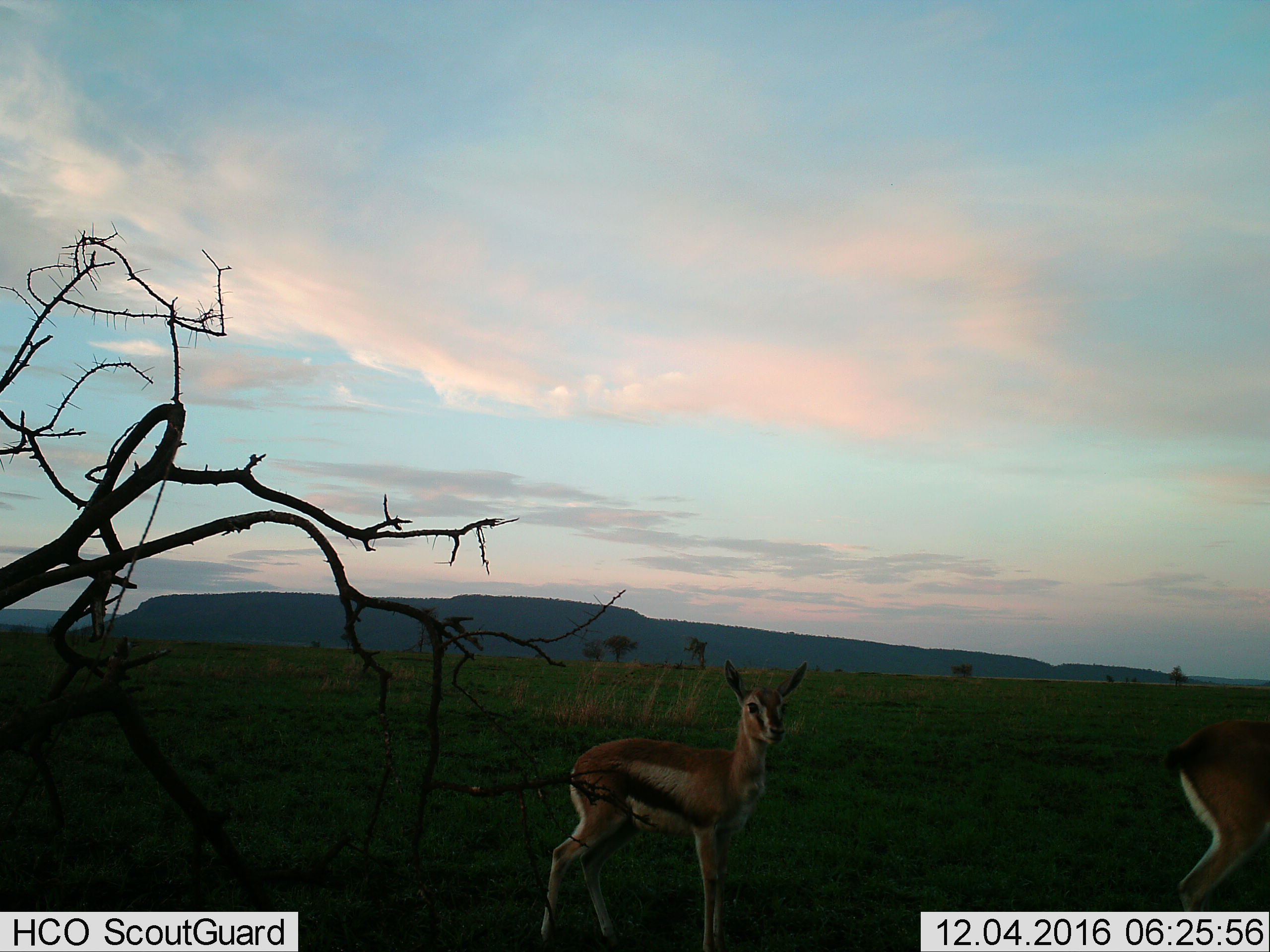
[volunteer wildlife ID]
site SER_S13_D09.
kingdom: Animalia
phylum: Chordata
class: Mammalia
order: Artiodactyla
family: Bovidae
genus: Eudorcas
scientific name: Eudorcas thomsonii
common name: thomson's gazelle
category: gazellethomsons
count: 2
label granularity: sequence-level